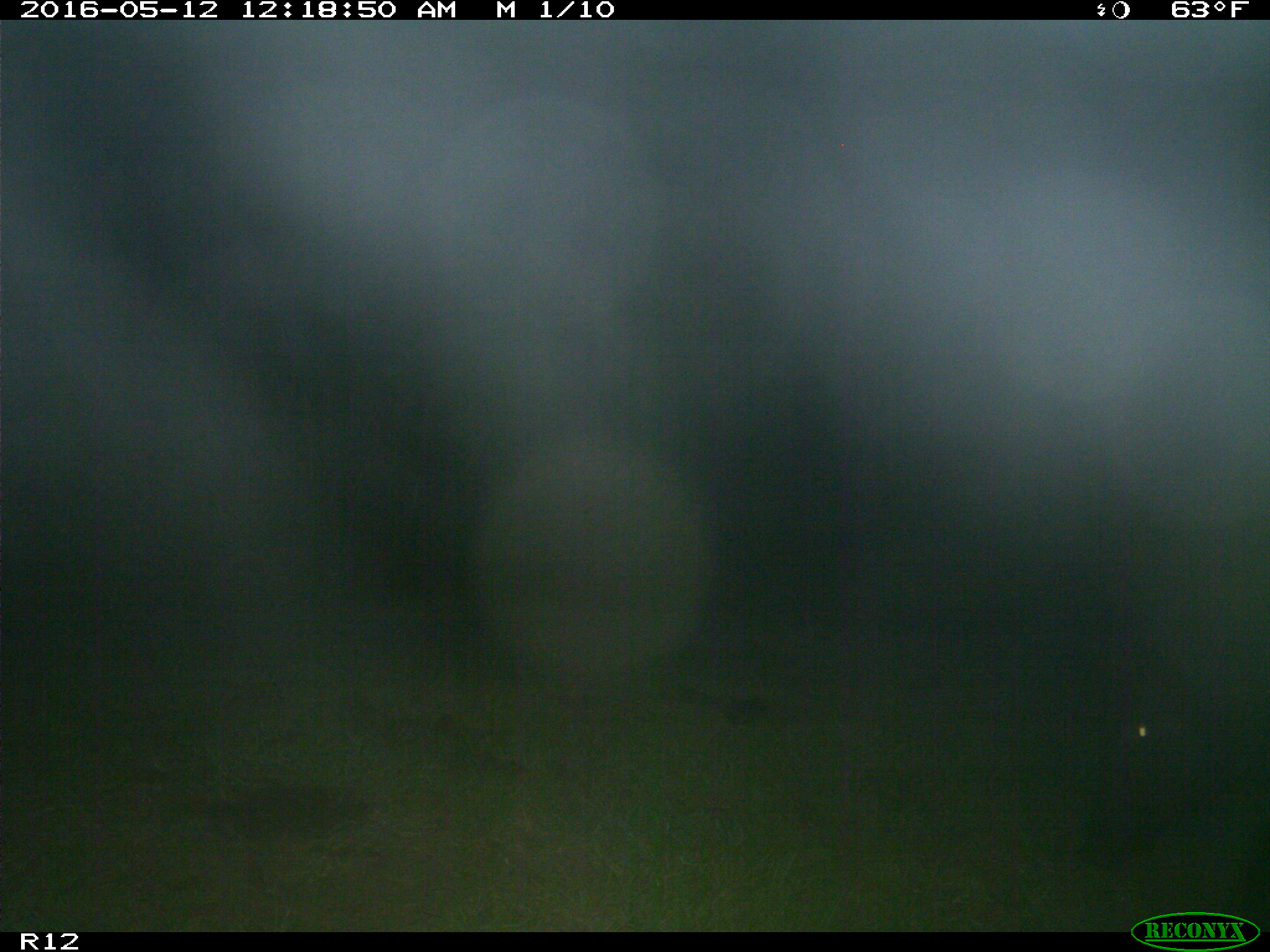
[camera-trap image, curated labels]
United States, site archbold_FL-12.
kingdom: Animalia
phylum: Chordata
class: Mammalia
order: Artiodactyla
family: Suidae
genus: Sus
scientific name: Sus scrofa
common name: wild boar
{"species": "Sus scrofa (wild boar)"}